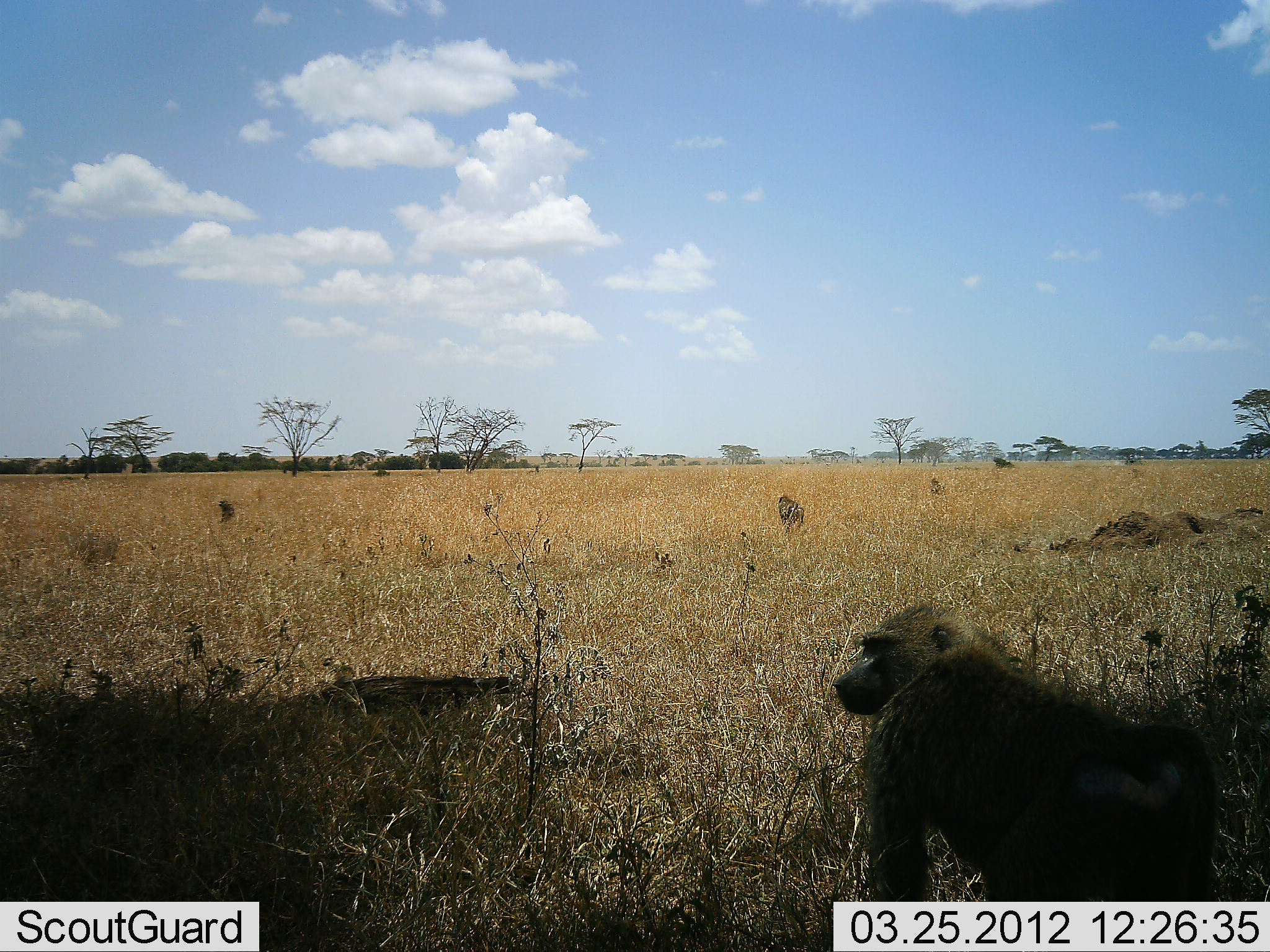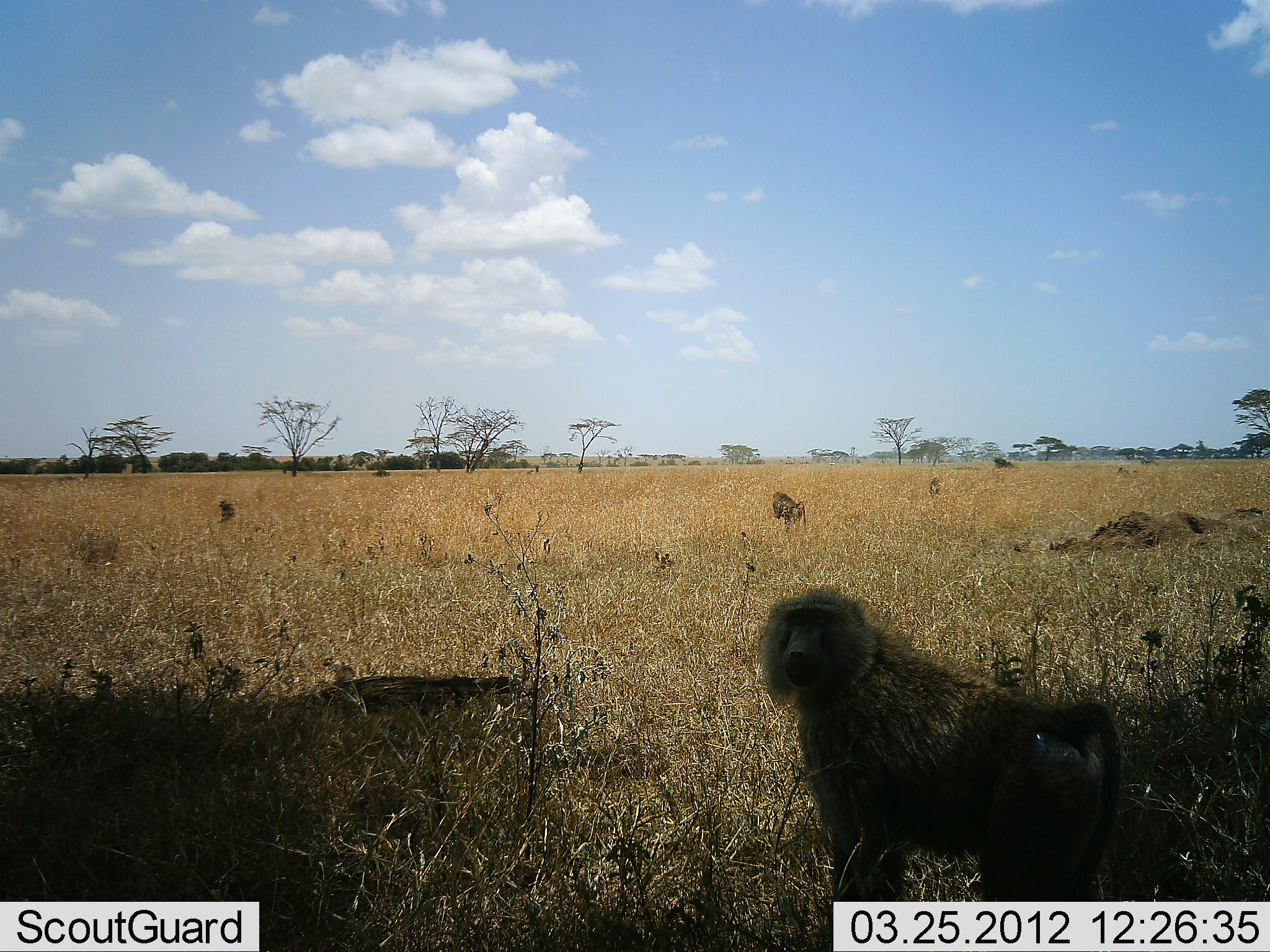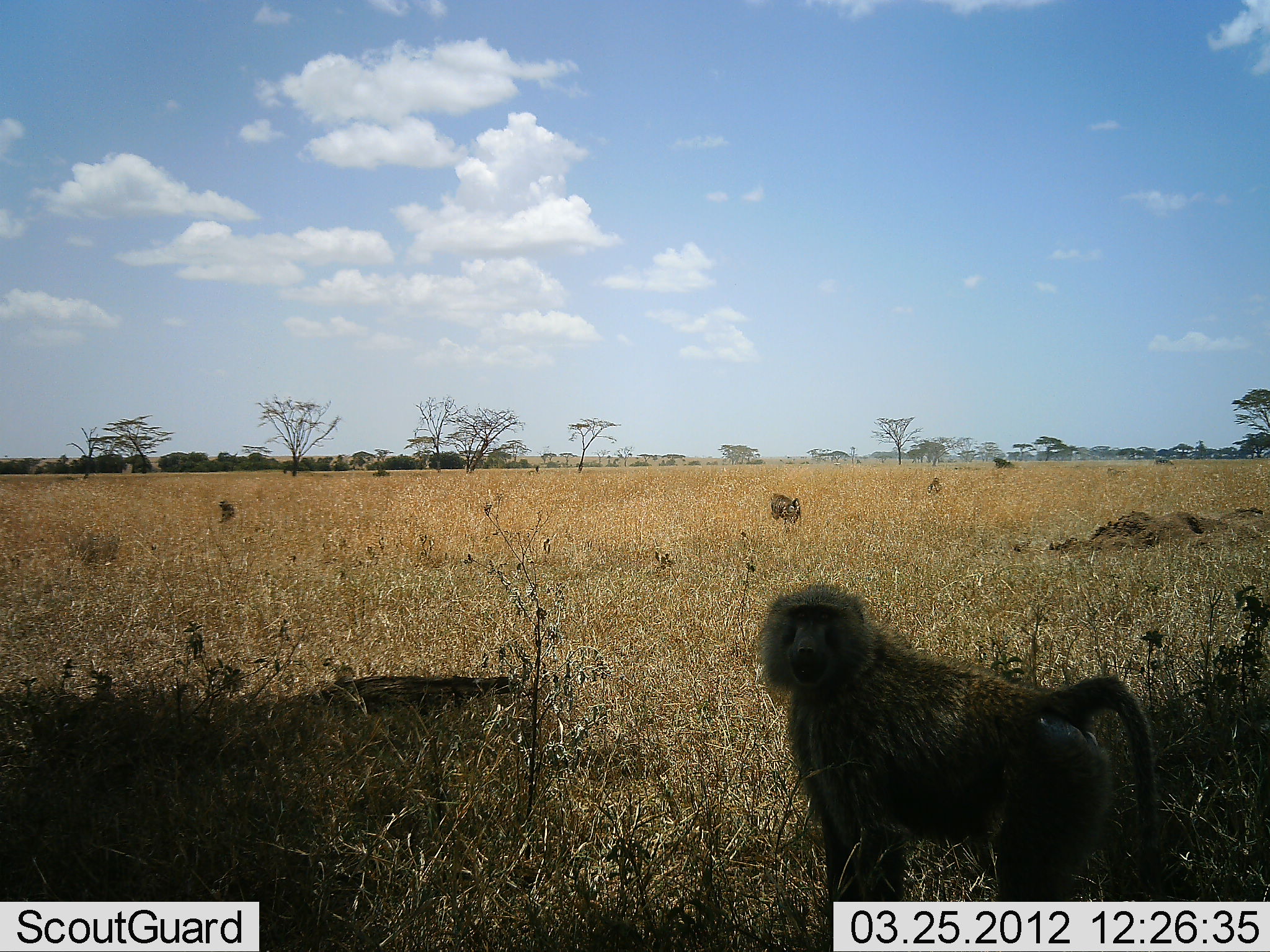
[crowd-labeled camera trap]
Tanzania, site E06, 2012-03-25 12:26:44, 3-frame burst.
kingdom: Animalia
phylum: Chordata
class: Mammalia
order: Primates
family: Cercopithecidae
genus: Papio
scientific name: Papio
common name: baboon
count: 4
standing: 56%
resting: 0%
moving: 72%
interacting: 0%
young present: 0%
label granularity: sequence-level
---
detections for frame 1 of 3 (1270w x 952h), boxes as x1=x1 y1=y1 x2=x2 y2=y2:
animal: x1=830 y1=601 x2=1228 y2=902; x1=774 y1=491 x2=808 y2=534; x1=219 y1=500 x2=236 y2=523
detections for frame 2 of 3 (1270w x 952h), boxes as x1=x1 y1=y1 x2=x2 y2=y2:
animal: x1=756 y1=589 x2=1126 y2=902; x1=770 y1=489 x2=807 y2=532; x1=218 y1=500 x2=237 y2=523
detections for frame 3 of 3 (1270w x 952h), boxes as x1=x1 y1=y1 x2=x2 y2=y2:
animal: x1=753 y1=582 x2=1157 y2=902; x1=766 y1=489 x2=806 y2=528; x1=219 y1=500 x2=234 y2=520